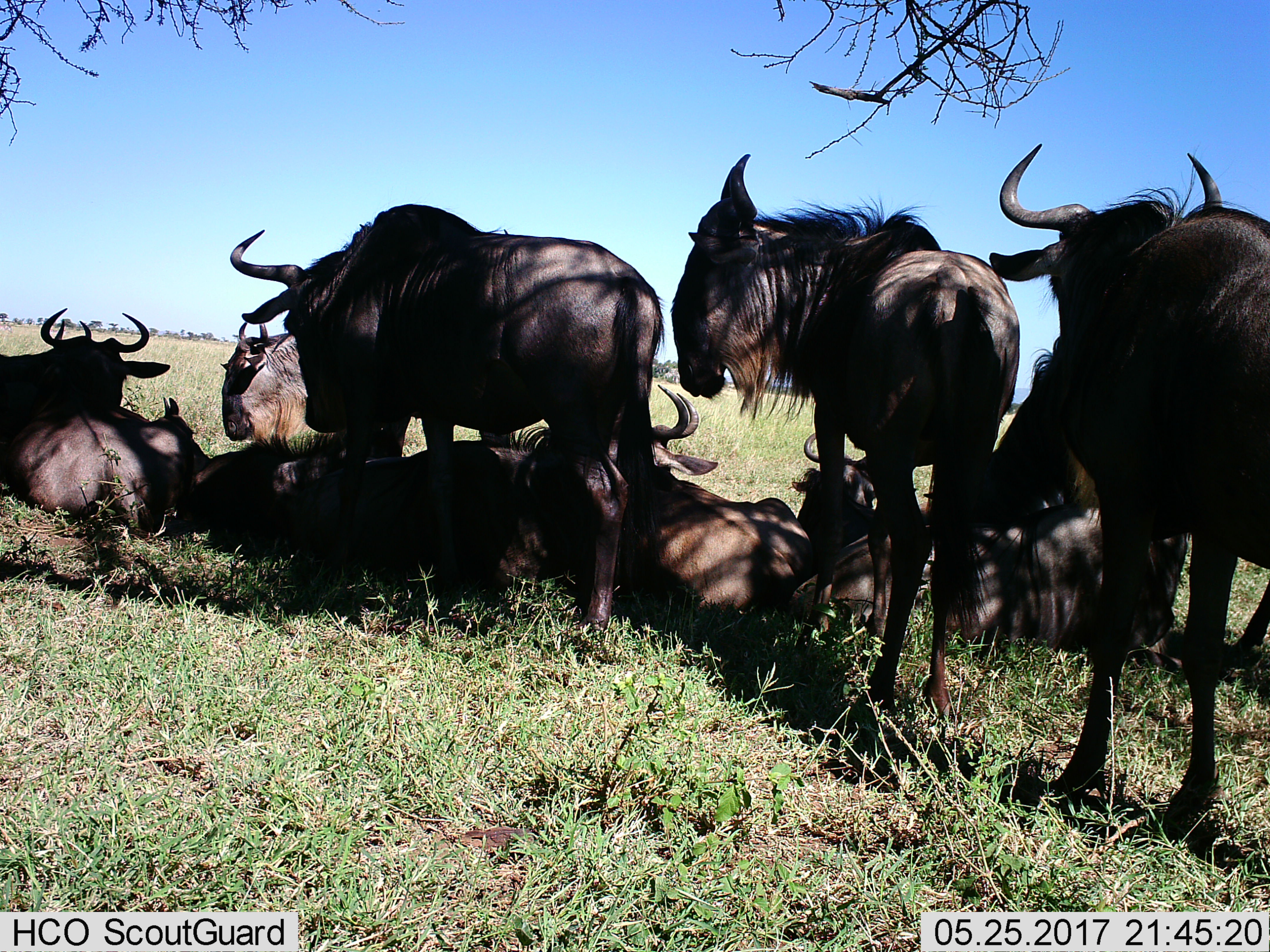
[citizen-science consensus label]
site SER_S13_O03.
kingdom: Animalia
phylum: Chordata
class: Mammalia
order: Artiodactyla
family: Bovidae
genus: Connochaetes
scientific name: Connochaetes taurinus taurinus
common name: blue wildebeest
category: wildebeestblue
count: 11-50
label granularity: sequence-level